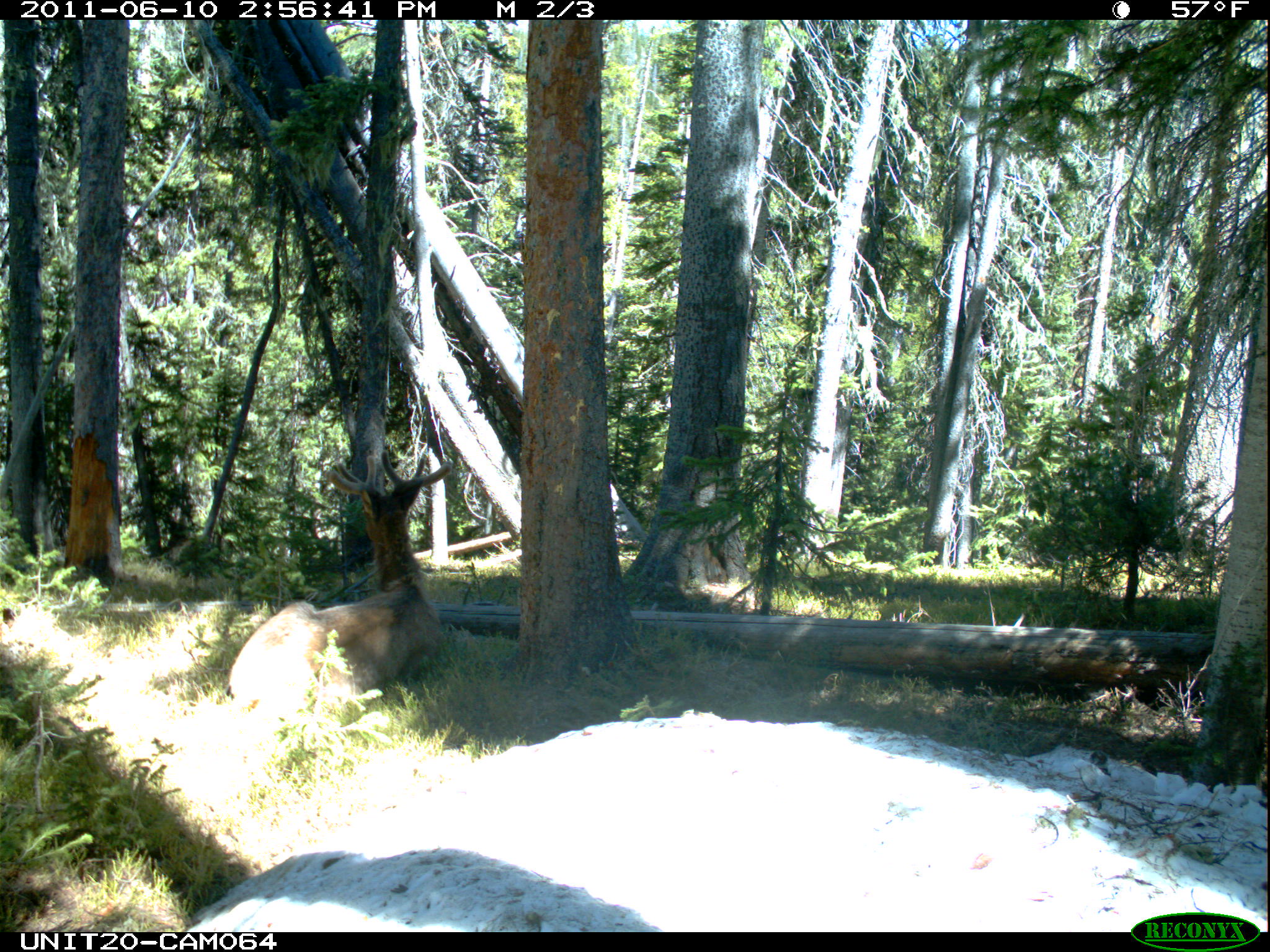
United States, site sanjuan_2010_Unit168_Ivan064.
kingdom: Animalia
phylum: Chordata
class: Mammalia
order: Artiodactyla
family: Cervidae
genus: Cervus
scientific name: Cervus elaphus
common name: red deer